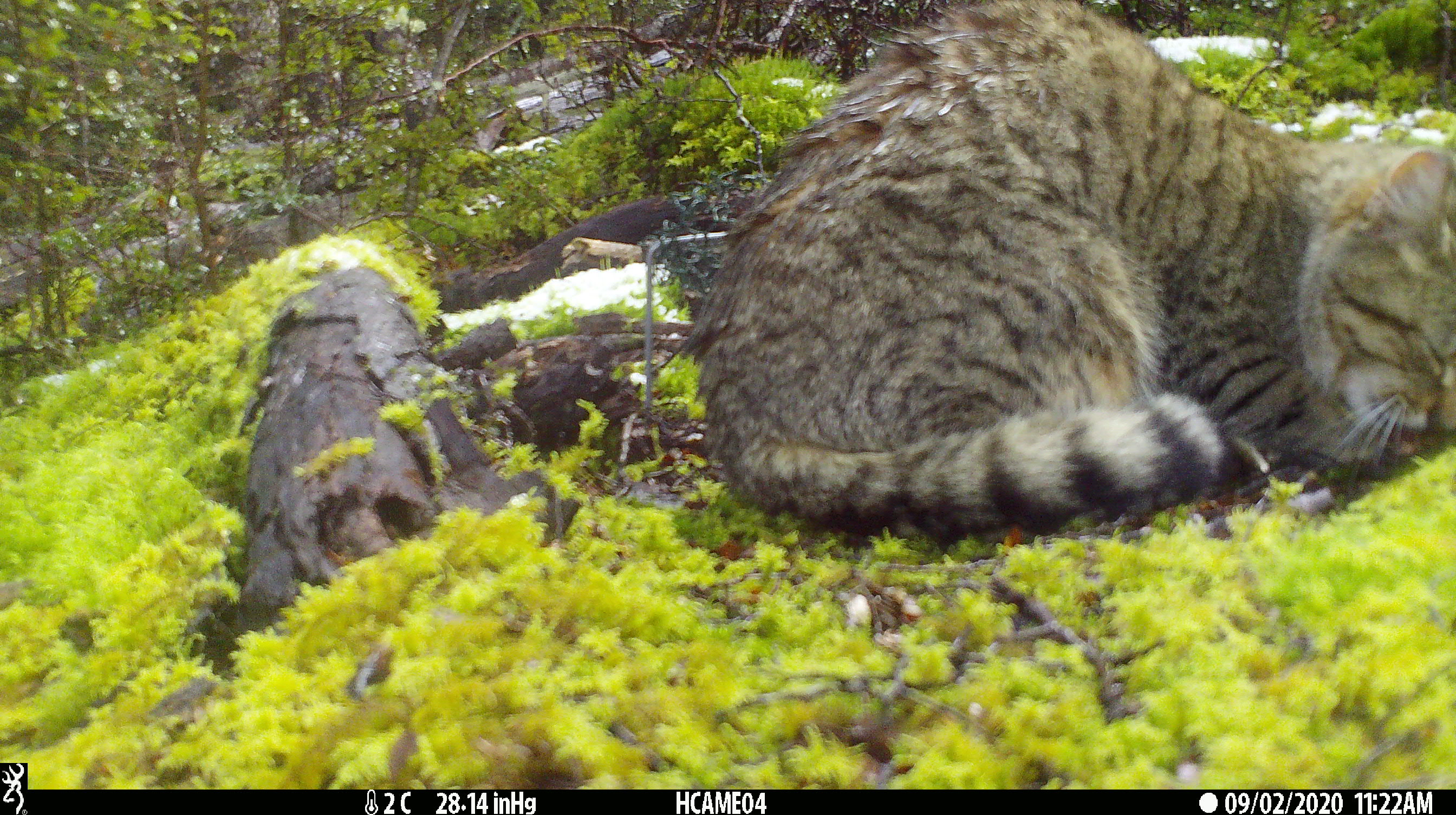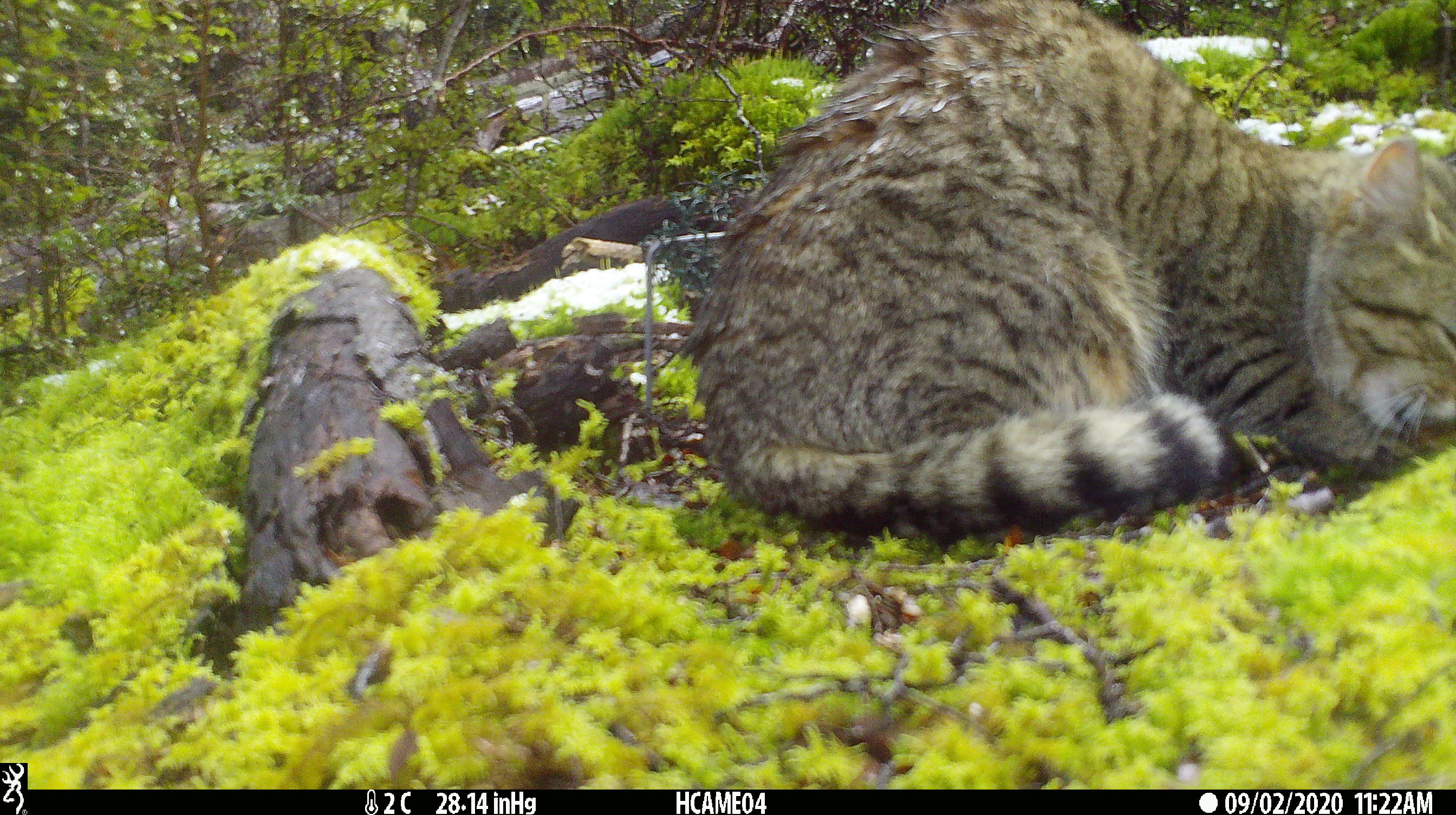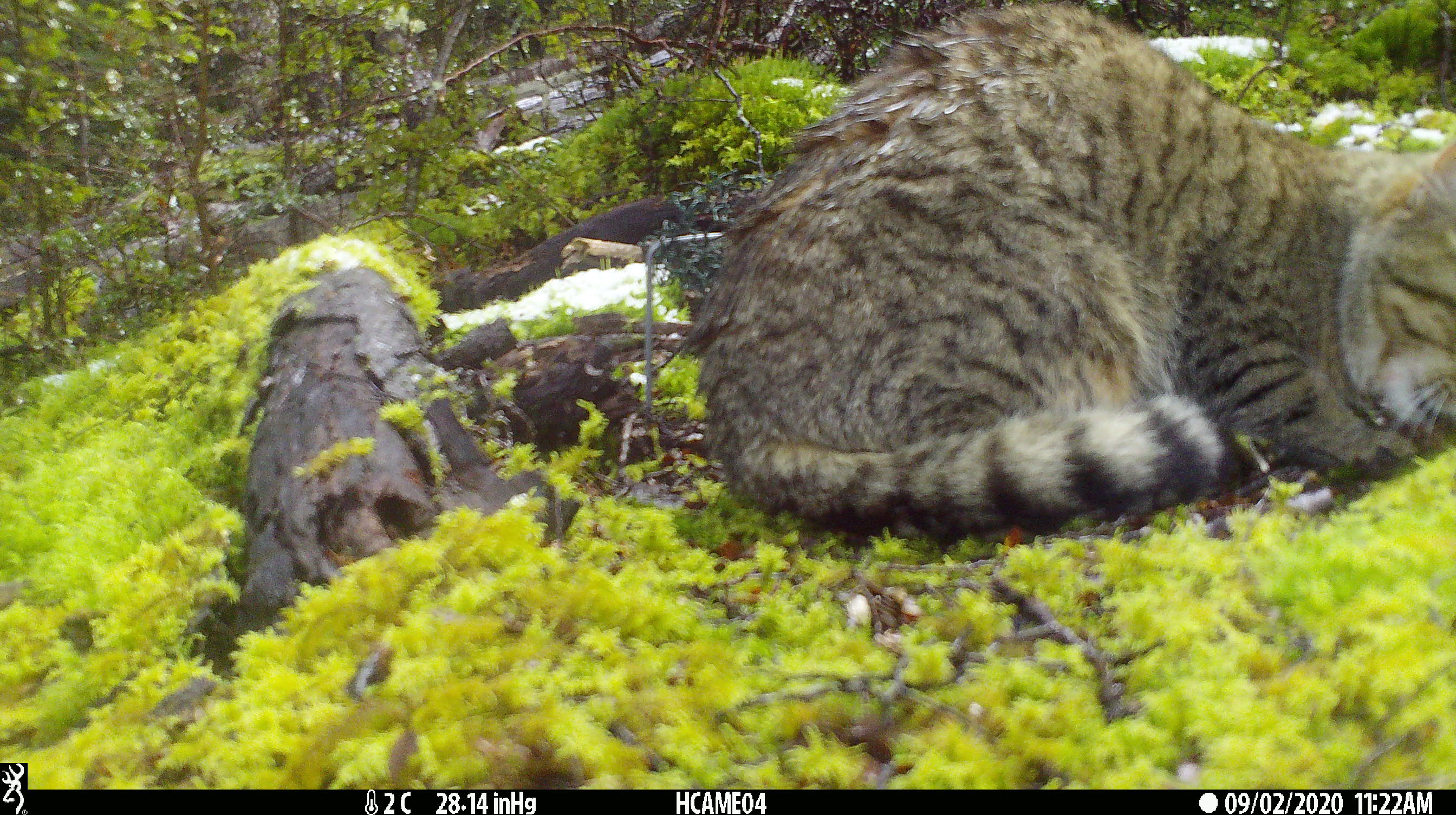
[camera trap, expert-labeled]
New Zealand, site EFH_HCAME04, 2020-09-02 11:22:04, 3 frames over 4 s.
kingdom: Animalia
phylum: Chordata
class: Mammalia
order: Carnivora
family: Felidae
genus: Felis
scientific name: Felis catus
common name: domestic cat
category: cat